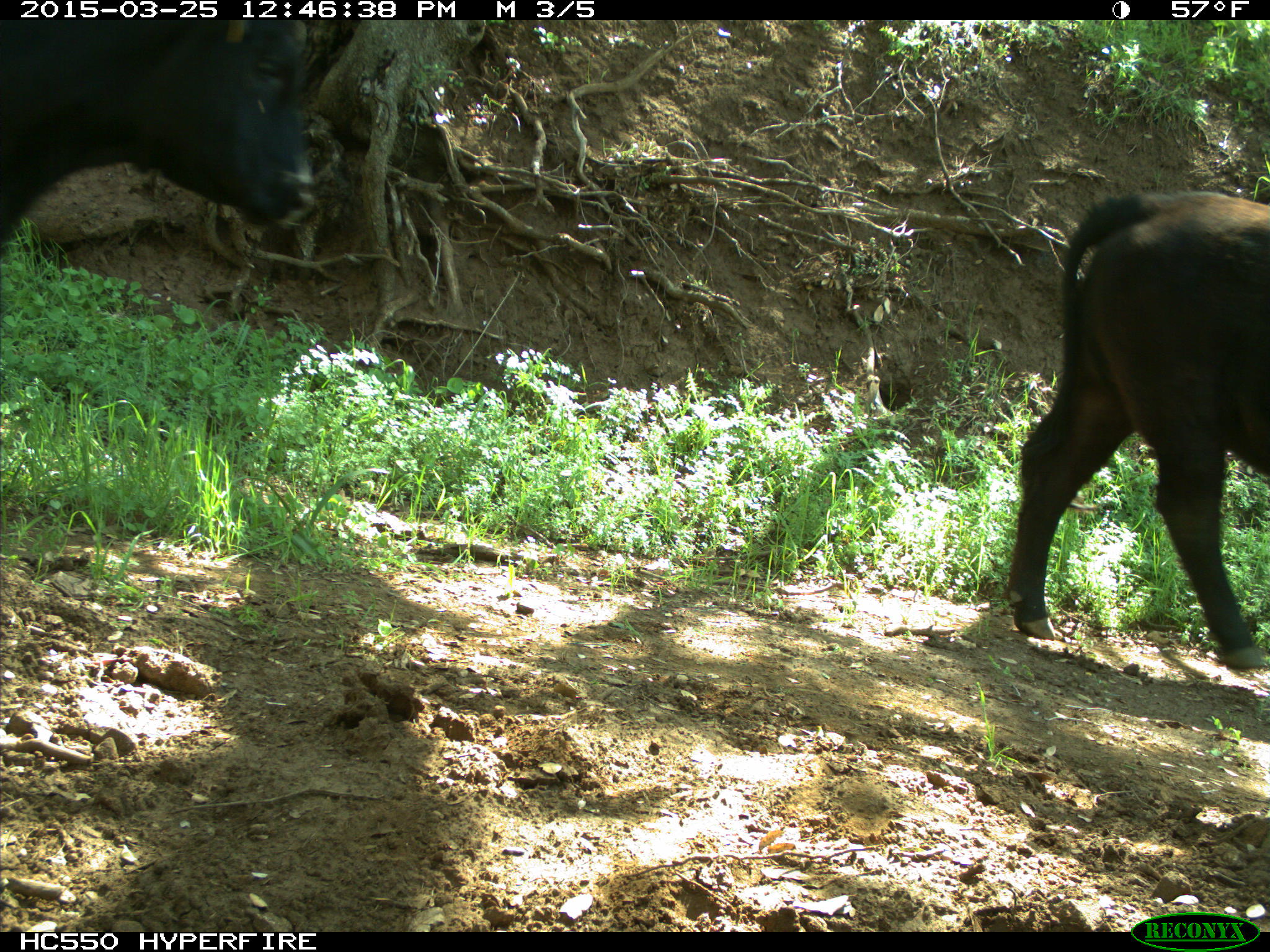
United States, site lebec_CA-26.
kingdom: Animalia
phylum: Chordata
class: Mammalia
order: Artiodactyla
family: Bovidae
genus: Bos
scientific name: Bos taurus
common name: domestic cow